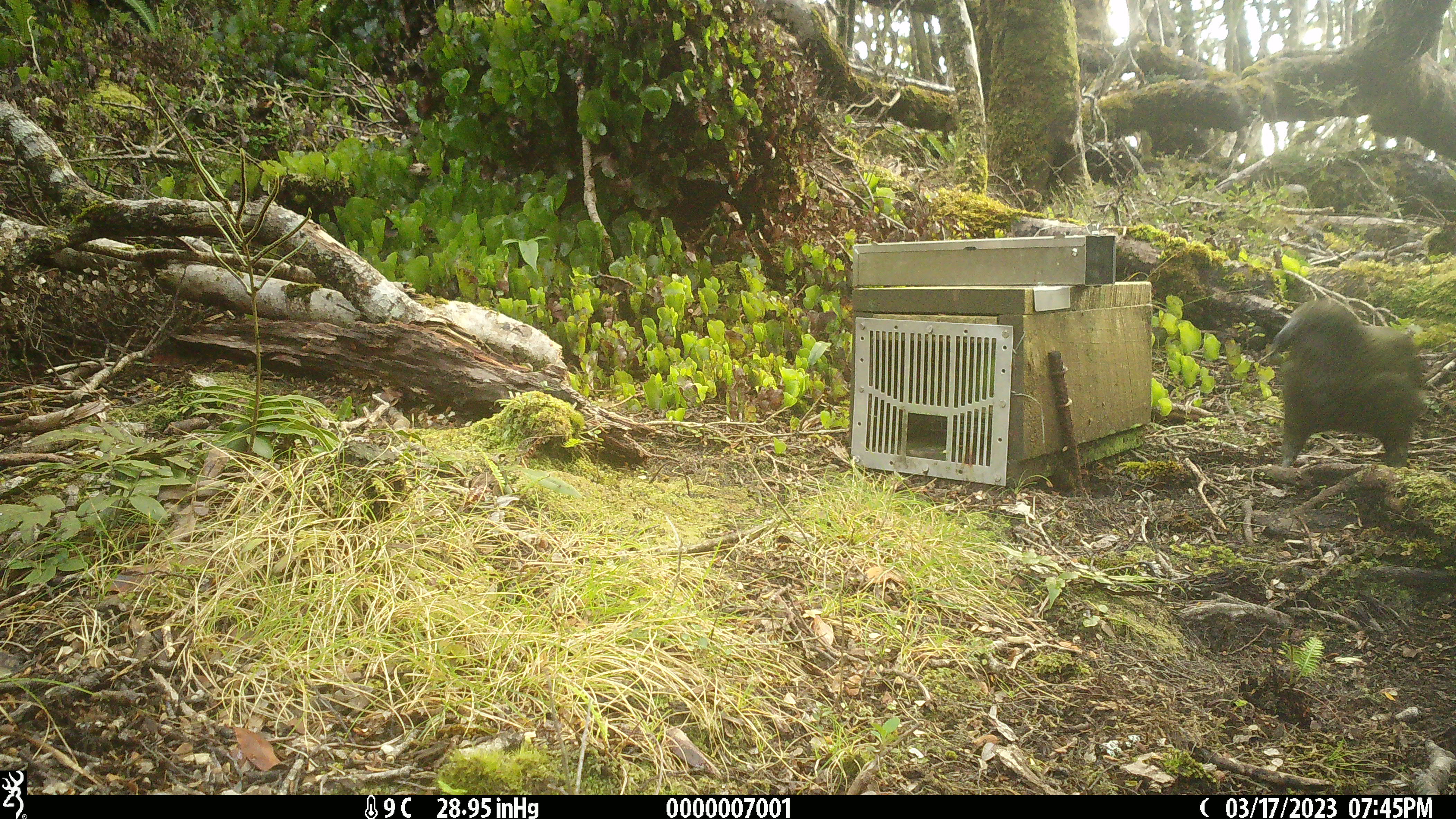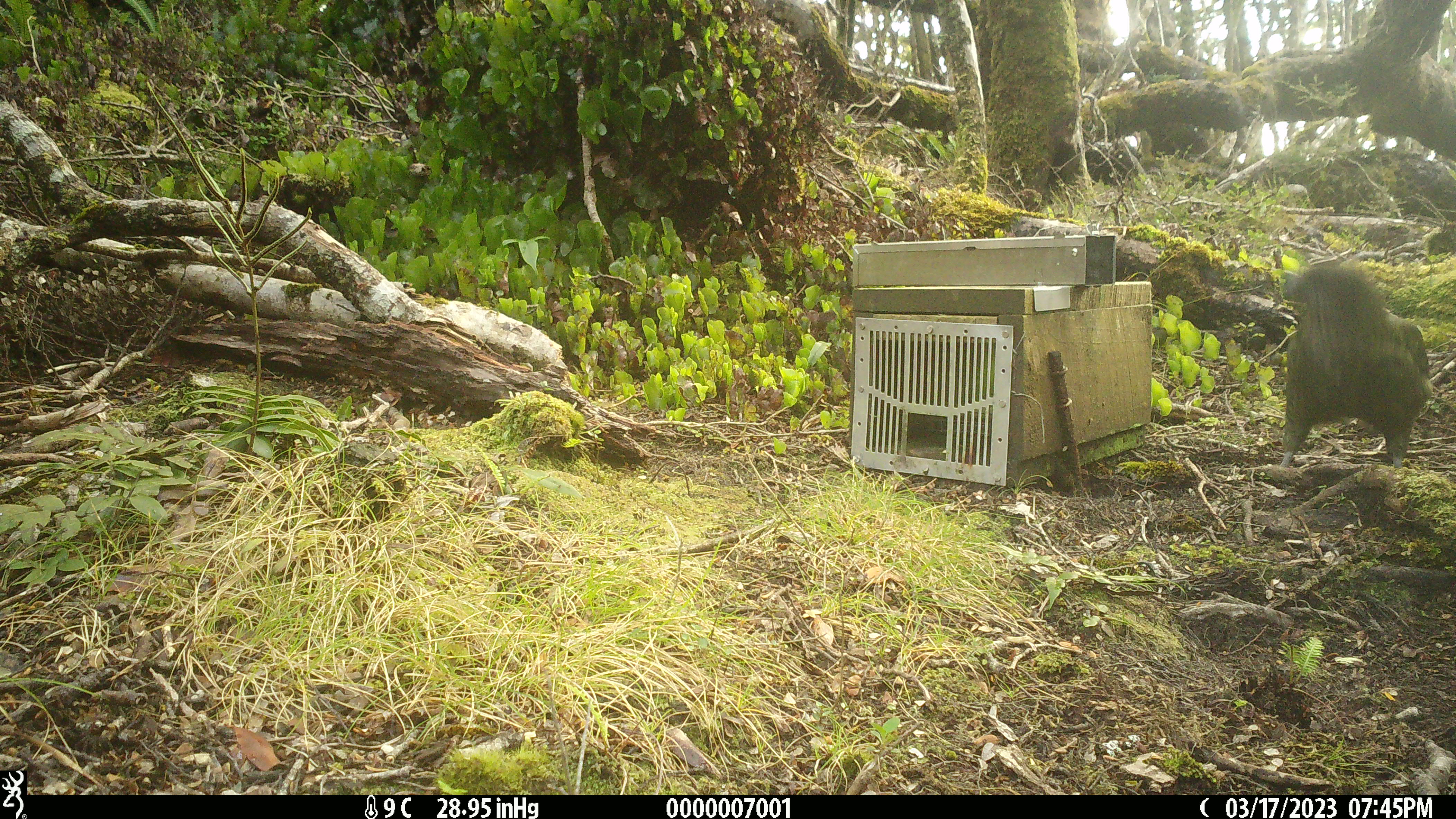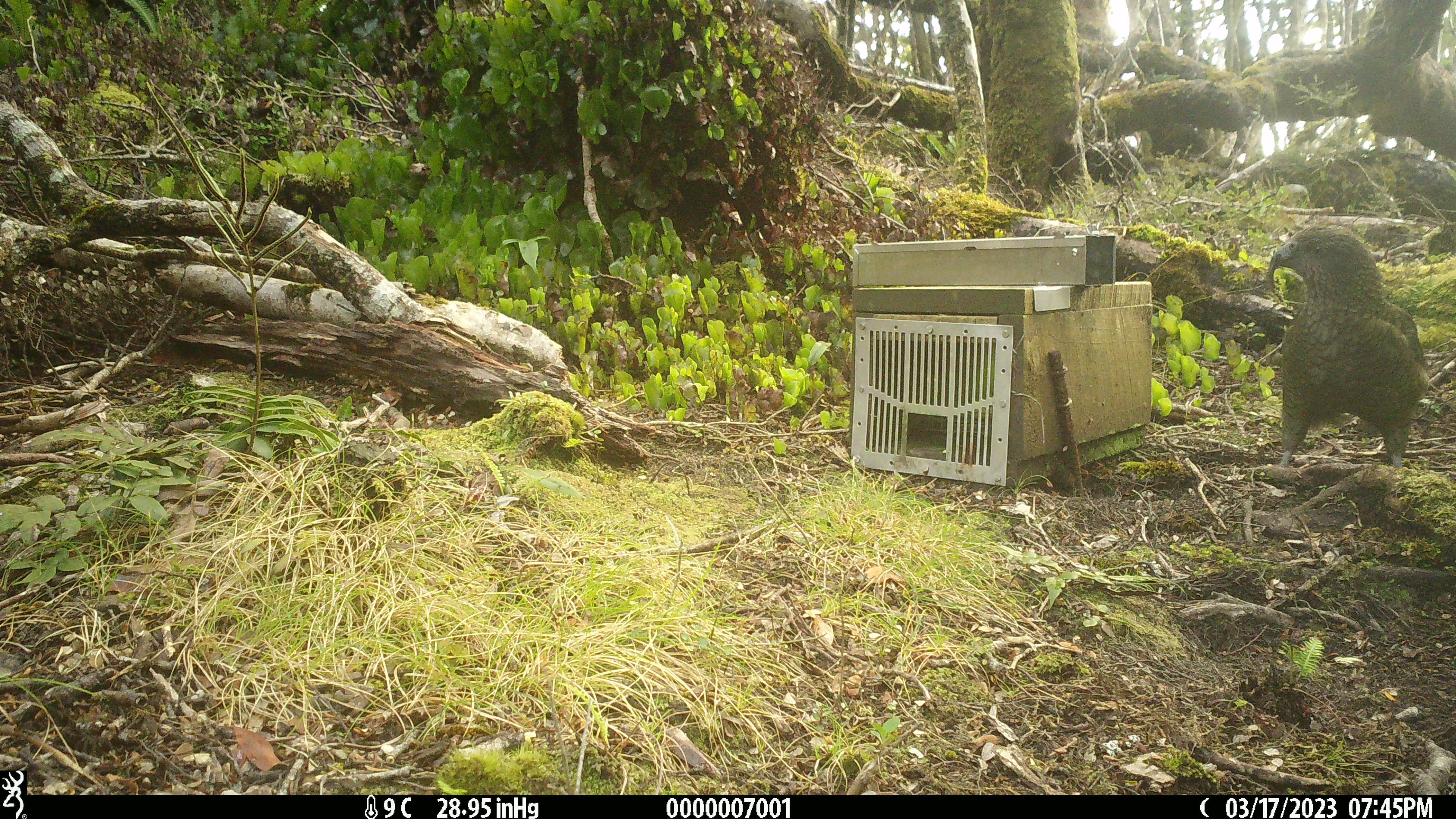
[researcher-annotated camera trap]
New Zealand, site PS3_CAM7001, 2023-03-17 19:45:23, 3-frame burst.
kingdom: Animalia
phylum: Chordata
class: Aves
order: Psittaciformes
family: Strigopidae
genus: Nestor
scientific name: Nestor notabilis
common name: kea